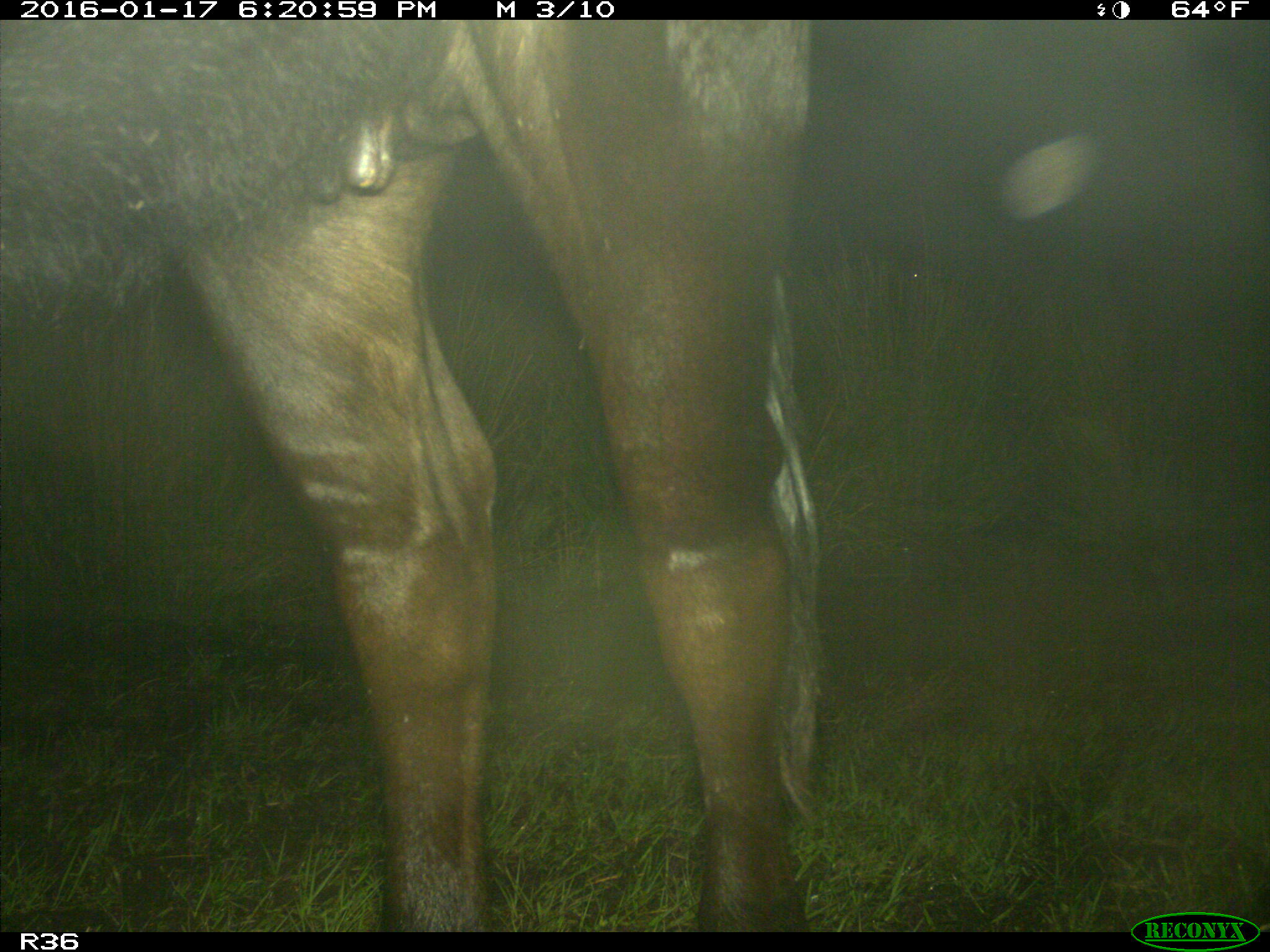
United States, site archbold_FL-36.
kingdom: Animalia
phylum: Chordata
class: Mammalia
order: Artiodactyla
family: Bovidae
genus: Bos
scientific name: Bos taurus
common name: domestic cow